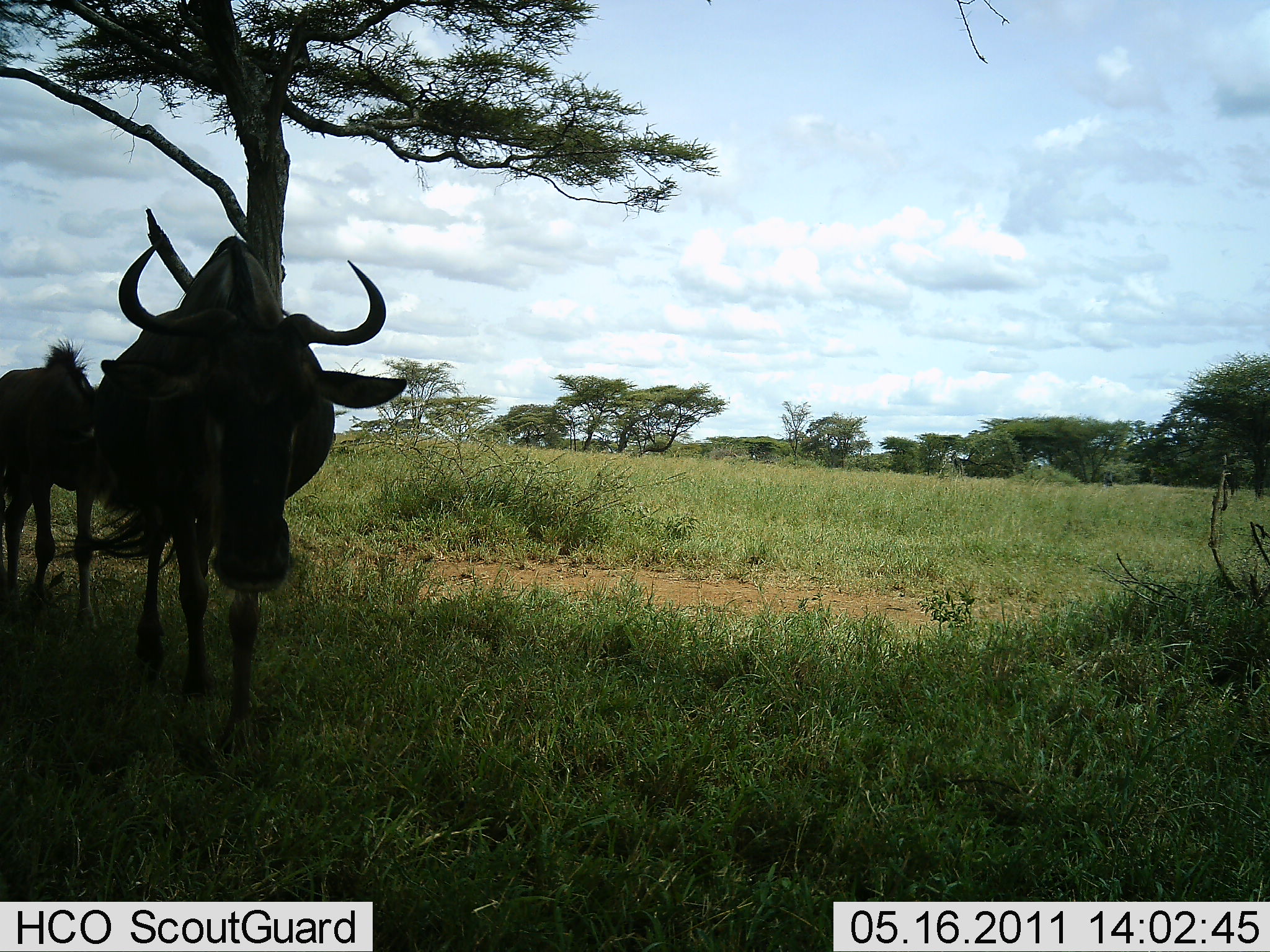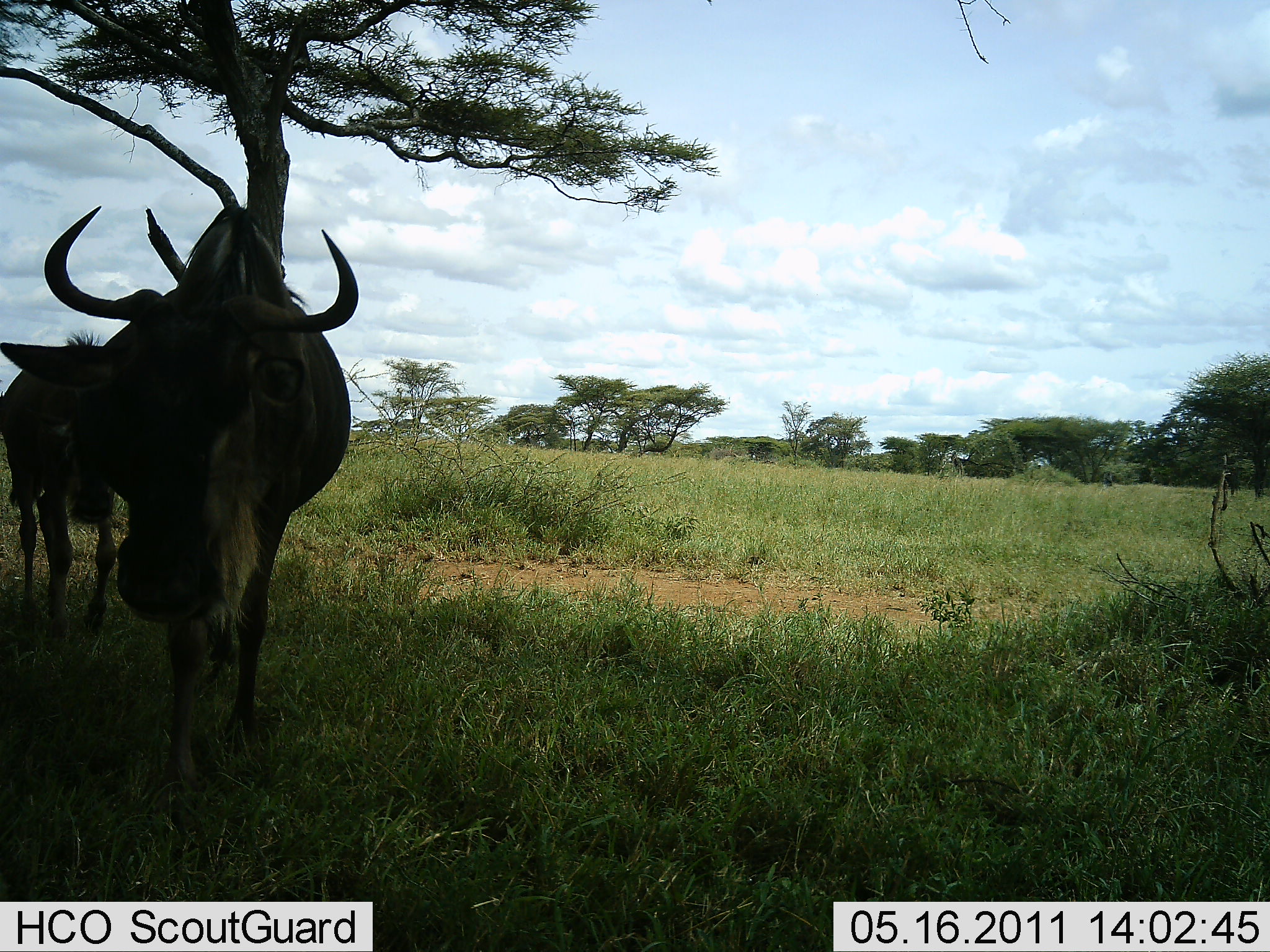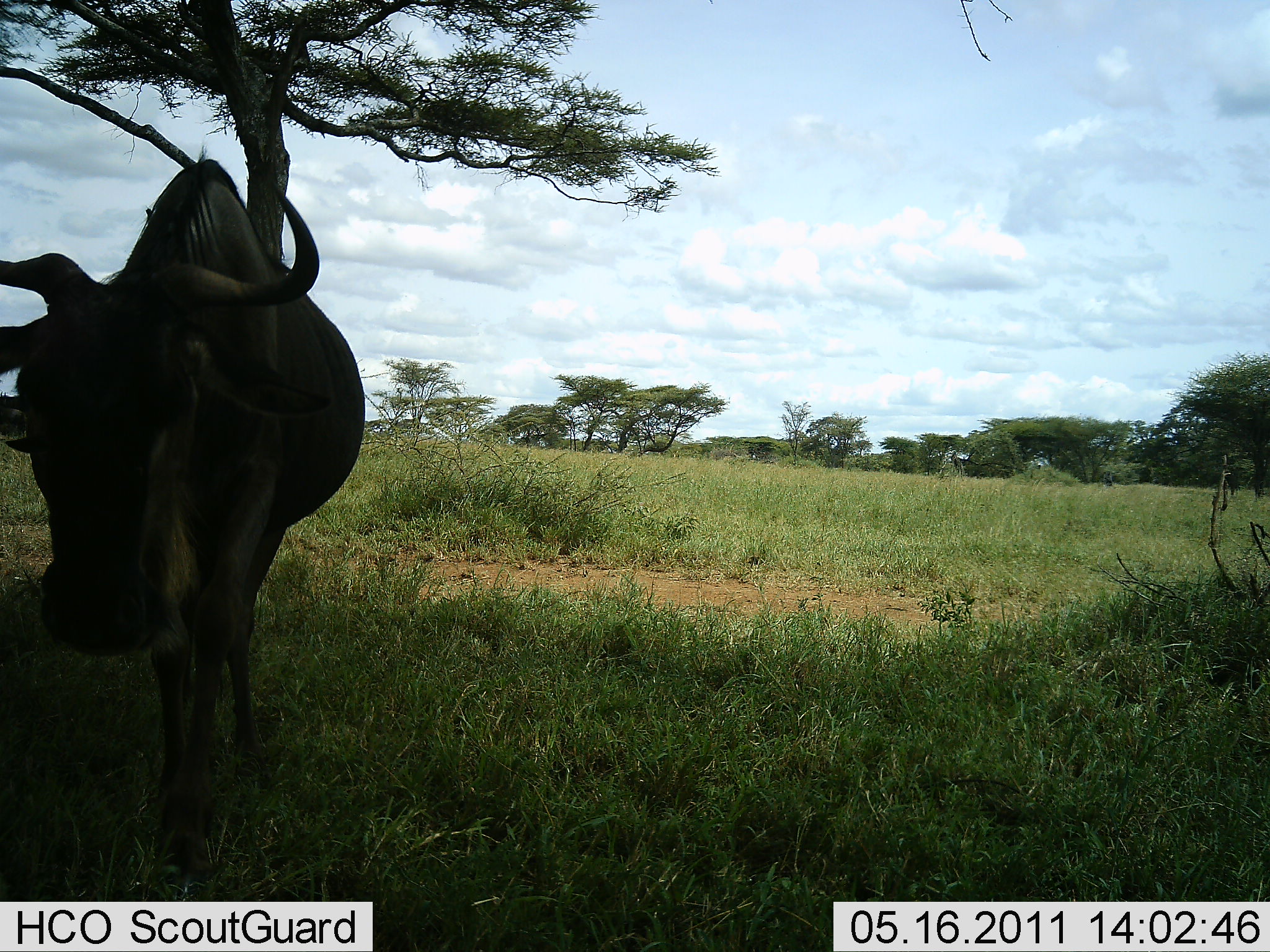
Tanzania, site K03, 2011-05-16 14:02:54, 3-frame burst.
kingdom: Animalia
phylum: Chordata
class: Mammalia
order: Artiodactyla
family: Bovidae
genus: Connochaetes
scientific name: Connochaetes taurinus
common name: blue wildebeest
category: wildebeest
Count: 2.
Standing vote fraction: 17%.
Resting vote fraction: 0%.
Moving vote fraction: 83%.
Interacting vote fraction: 0%.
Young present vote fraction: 8%.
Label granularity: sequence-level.